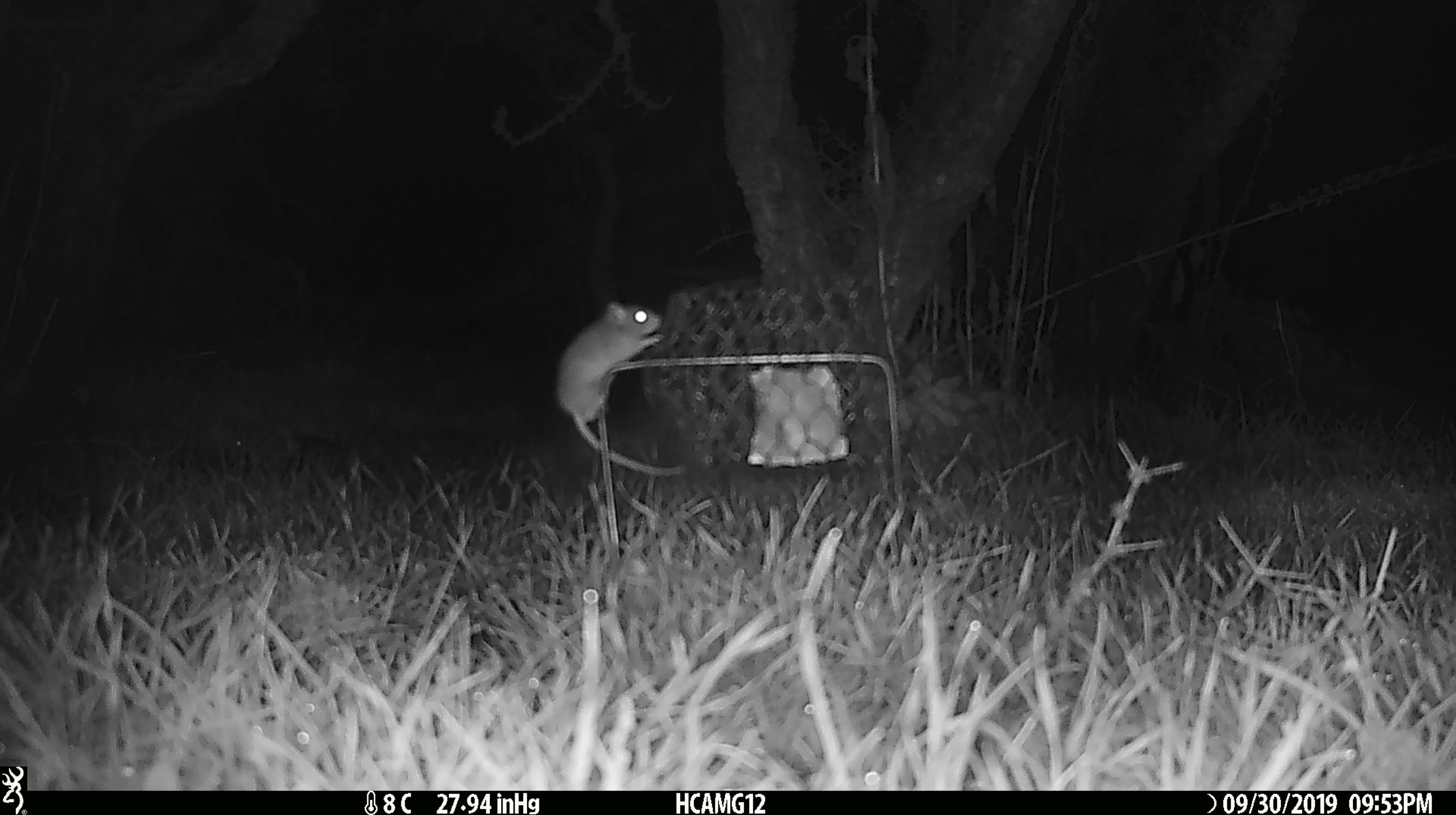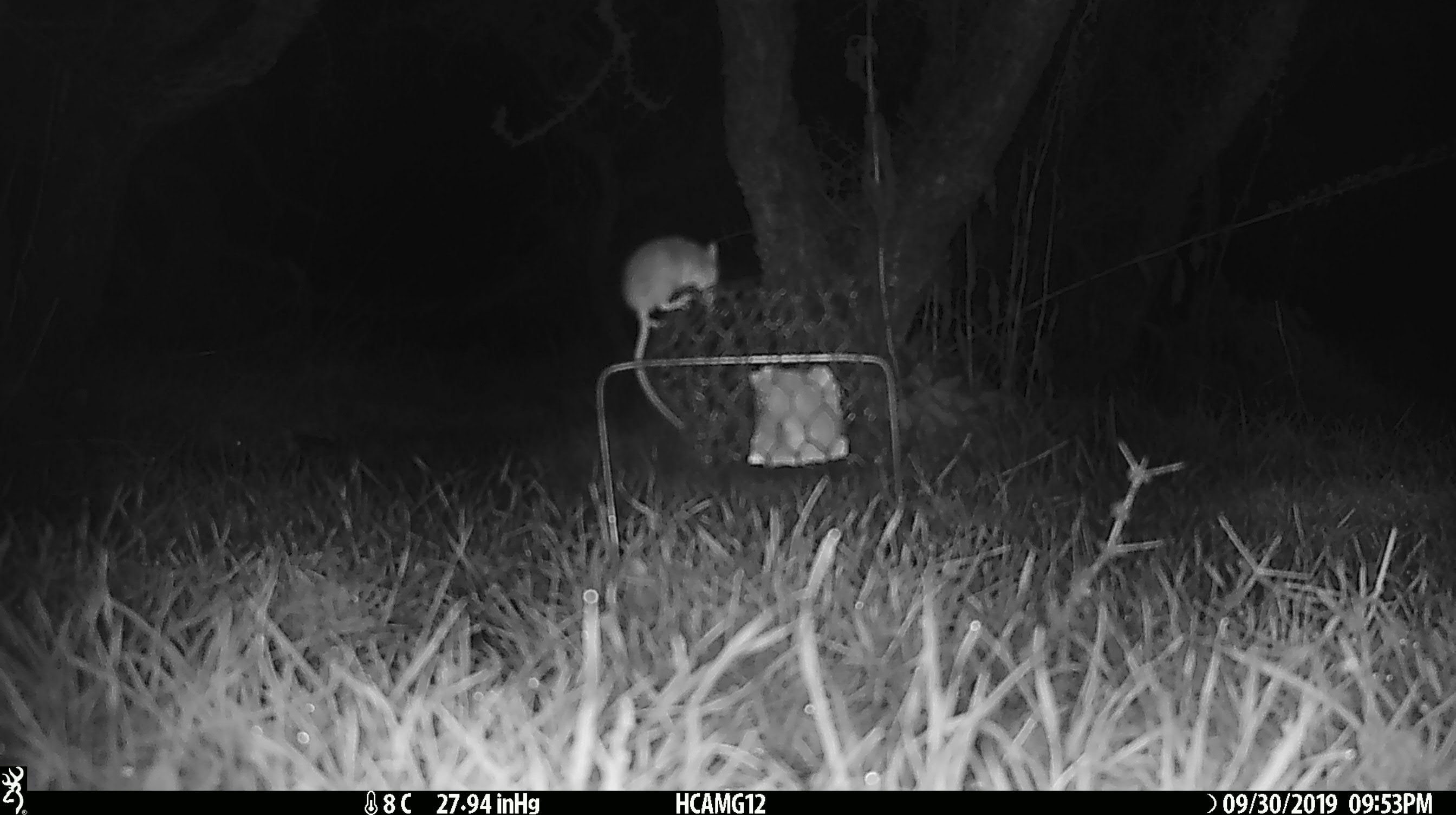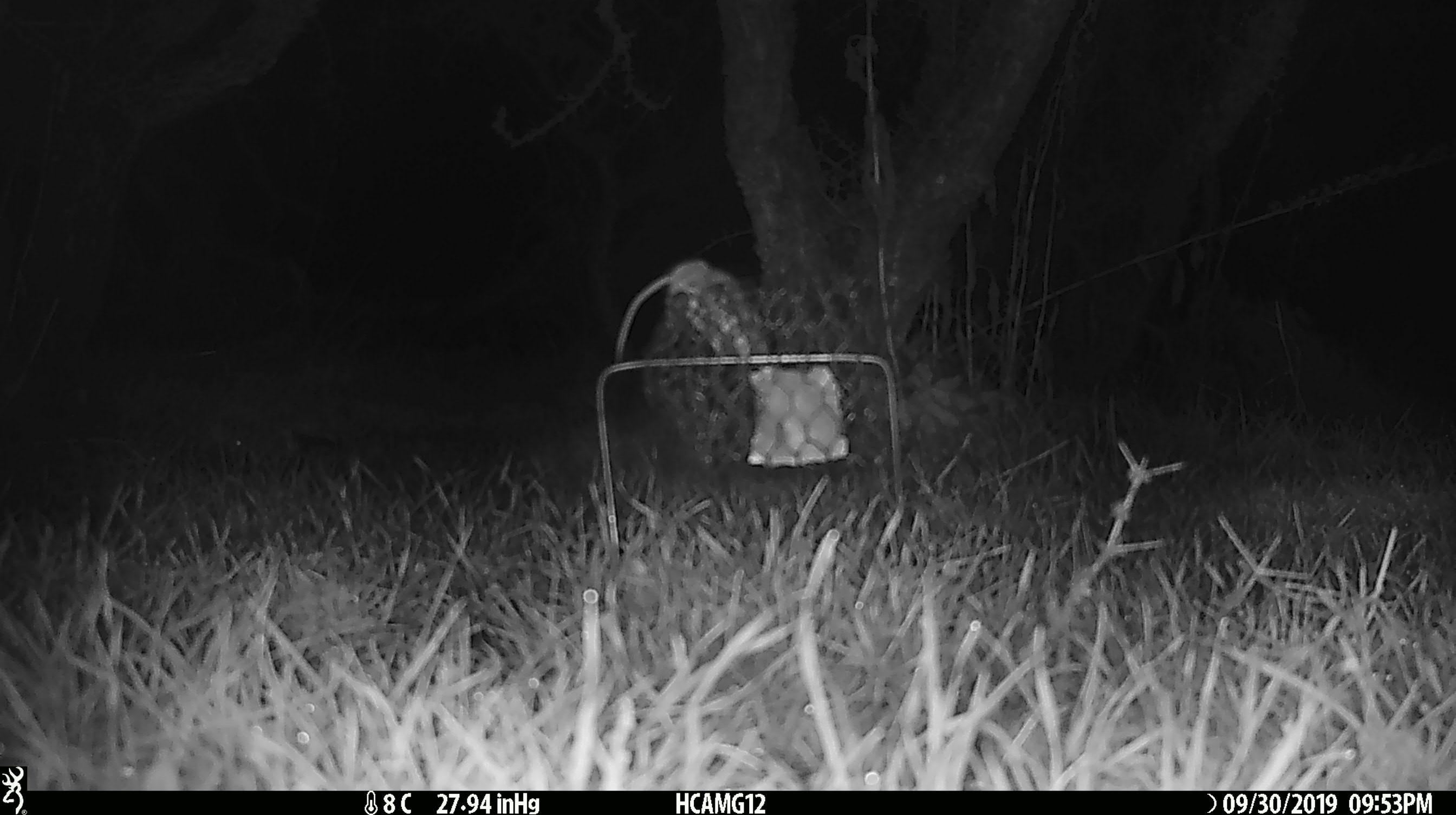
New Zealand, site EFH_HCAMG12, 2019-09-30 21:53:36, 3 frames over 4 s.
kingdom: Animalia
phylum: Chordata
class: Mammalia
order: Rodentia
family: Muridae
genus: Mus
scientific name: Mus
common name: mouse